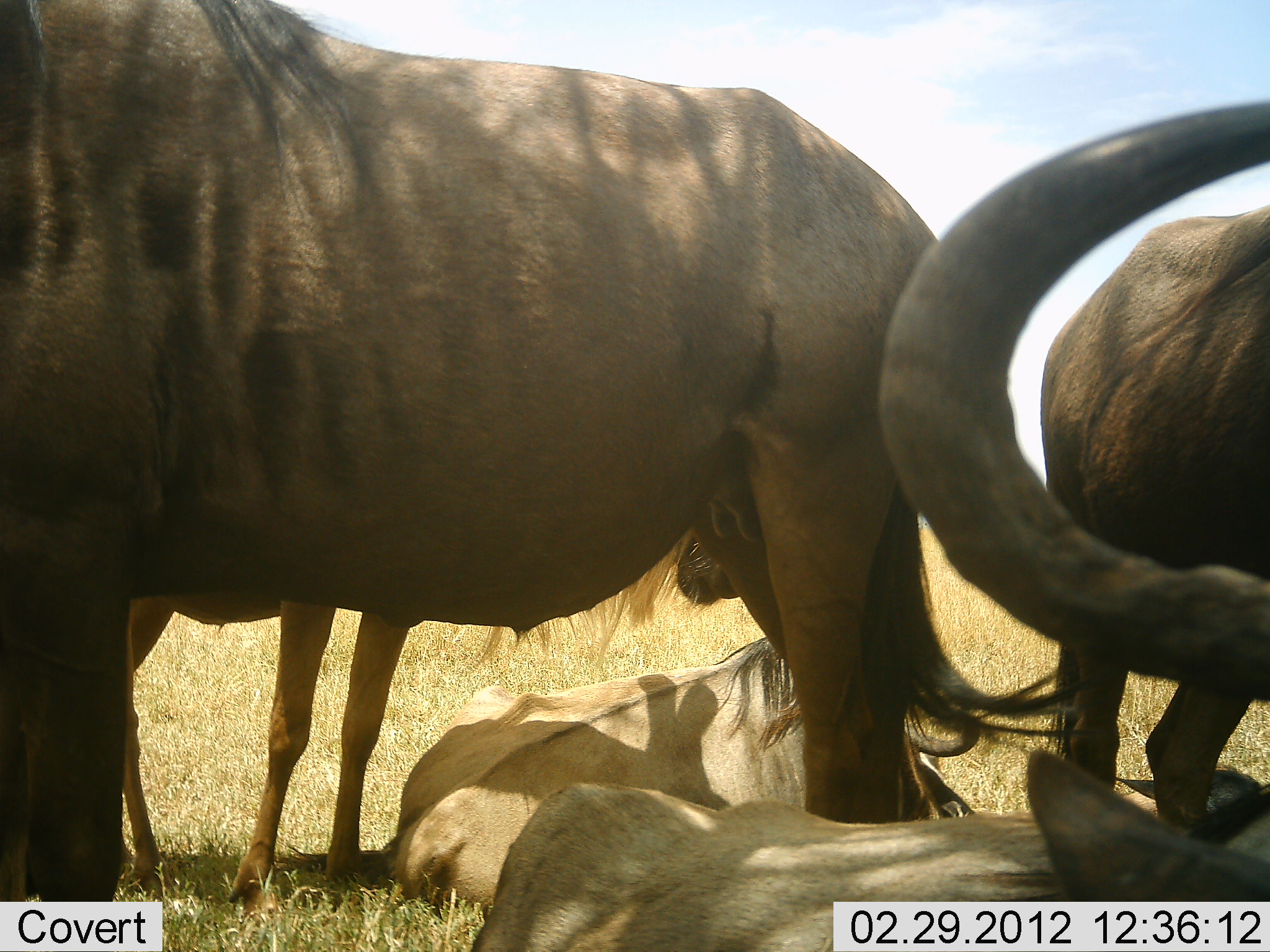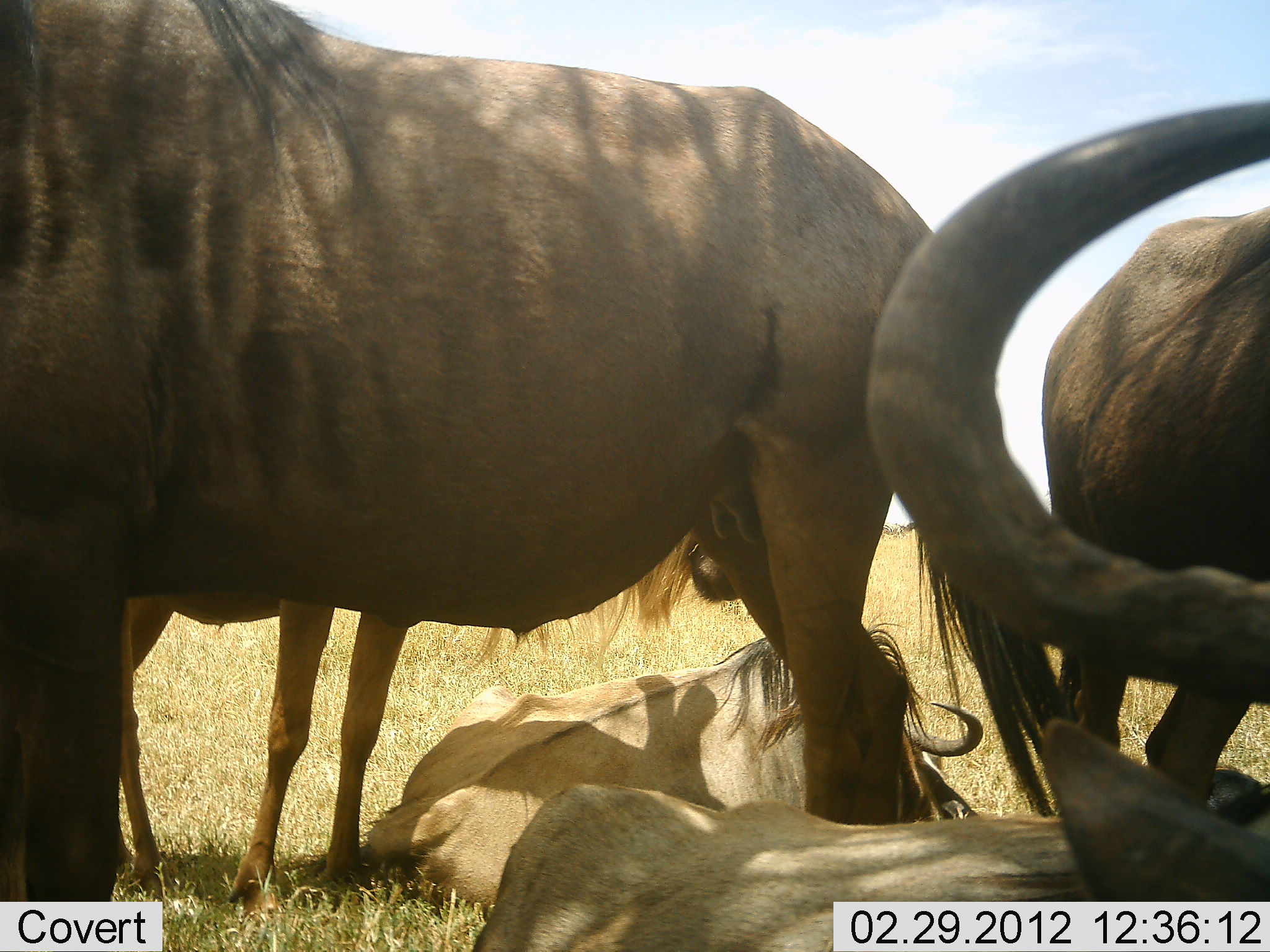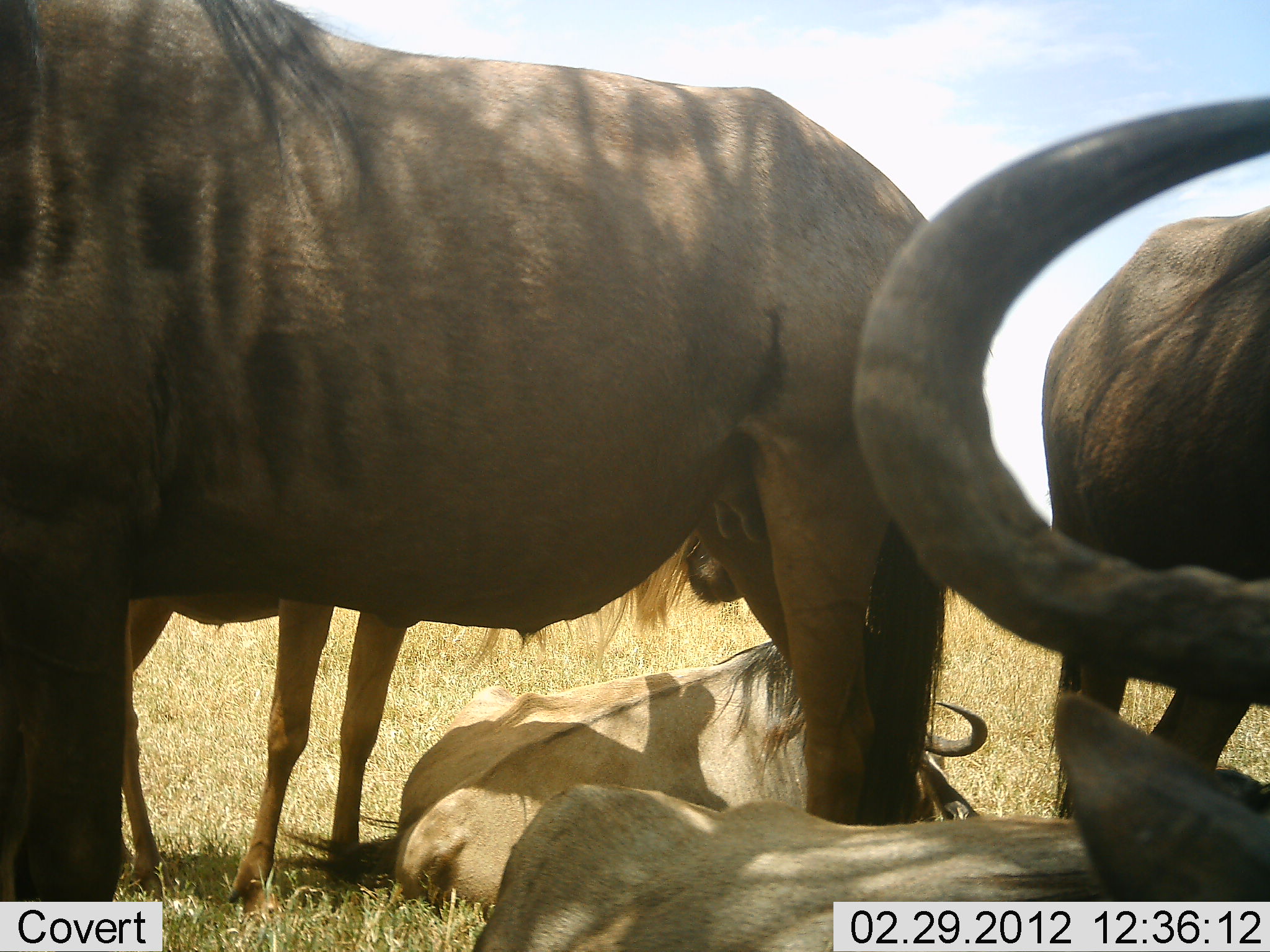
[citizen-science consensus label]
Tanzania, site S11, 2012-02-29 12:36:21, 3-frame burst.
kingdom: Animalia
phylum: Chordata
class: Mammalia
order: Artiodactyla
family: Bovidae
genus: Connochaetes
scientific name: Connochaetes taurinus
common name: blue wildebeest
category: wildebeest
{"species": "wildebeest (blue wildebeest) (Connochaetes taurinus)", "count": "5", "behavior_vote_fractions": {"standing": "77%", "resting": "100%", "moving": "0%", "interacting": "4%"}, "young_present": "35%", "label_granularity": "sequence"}